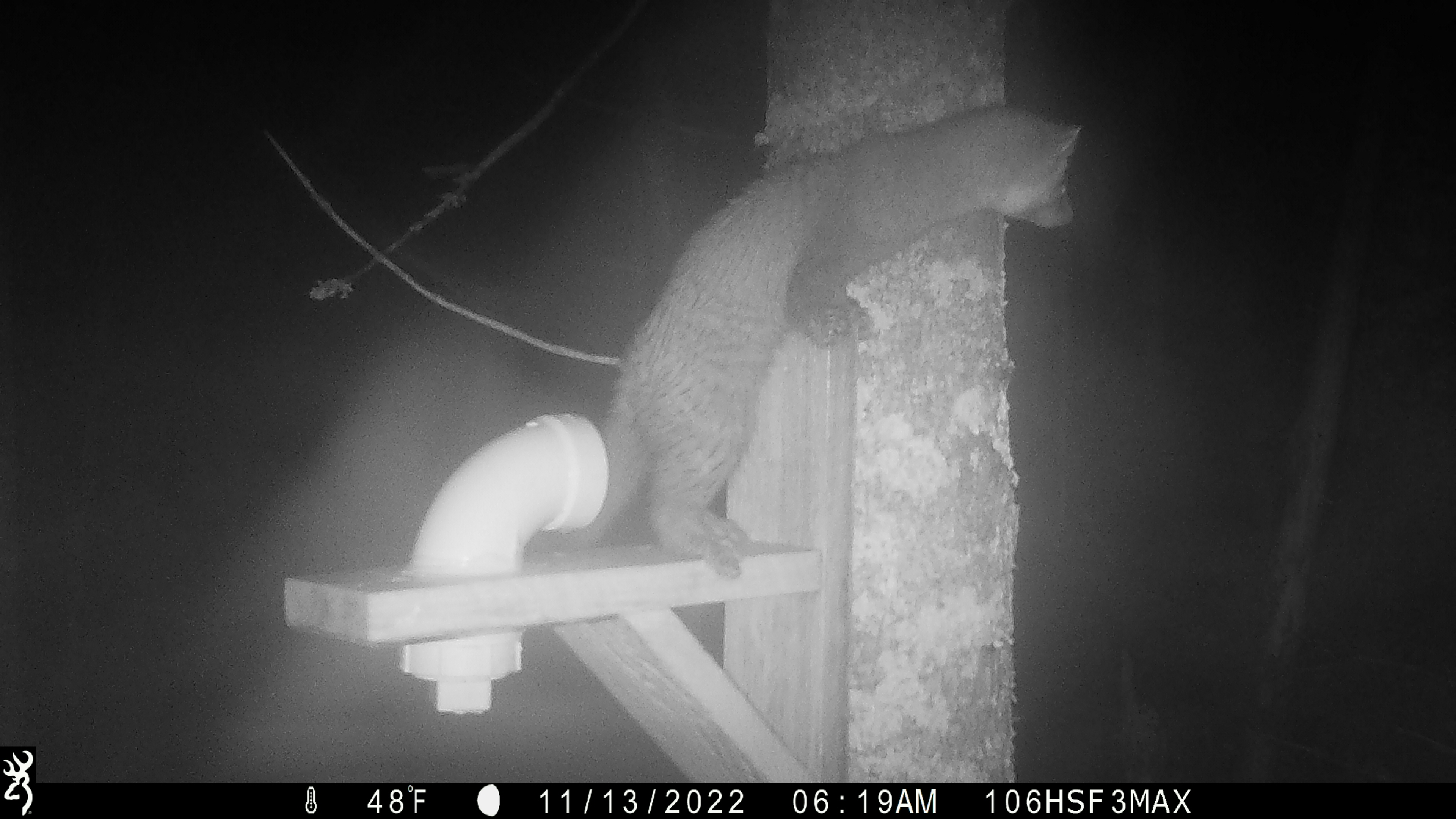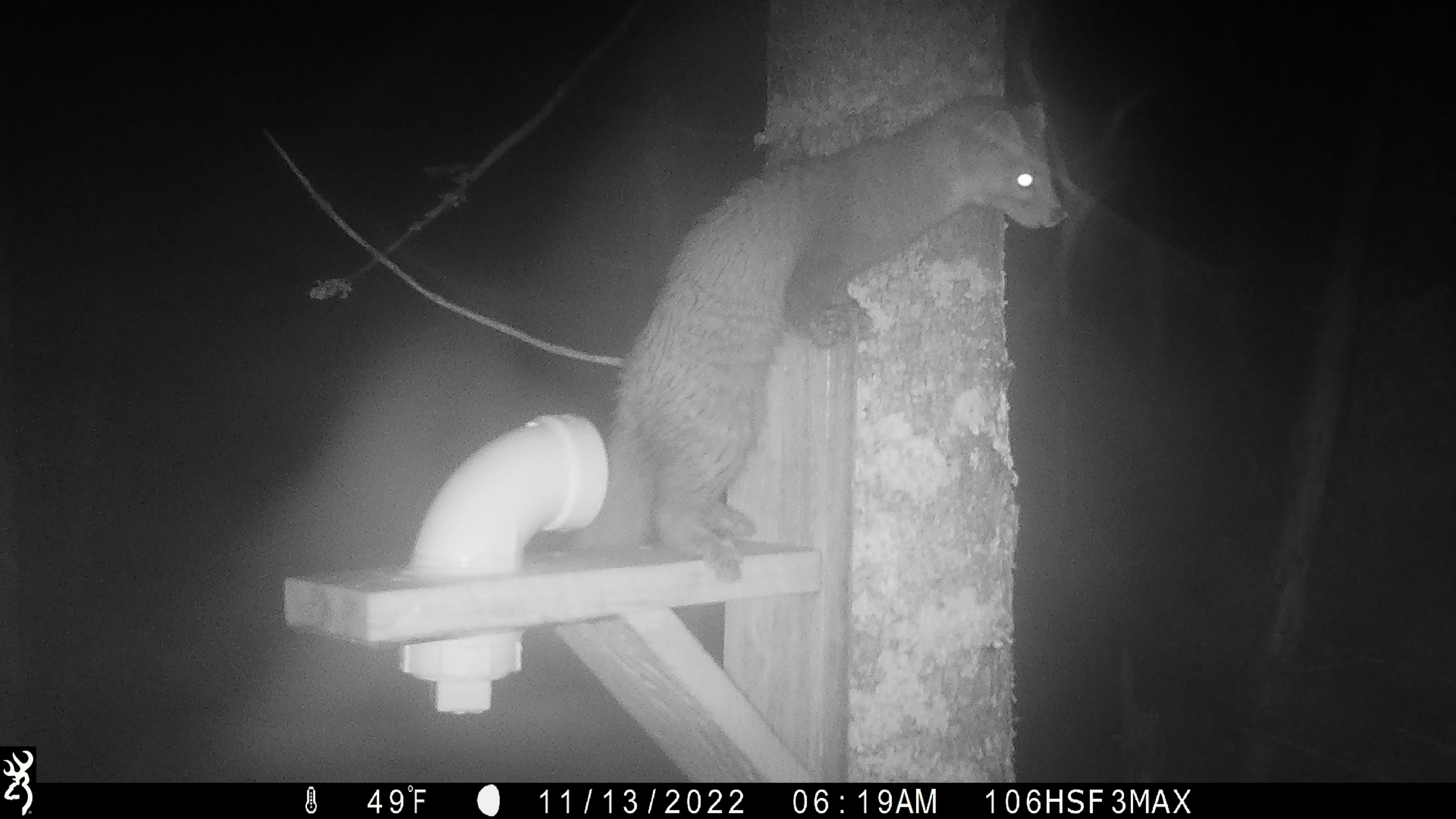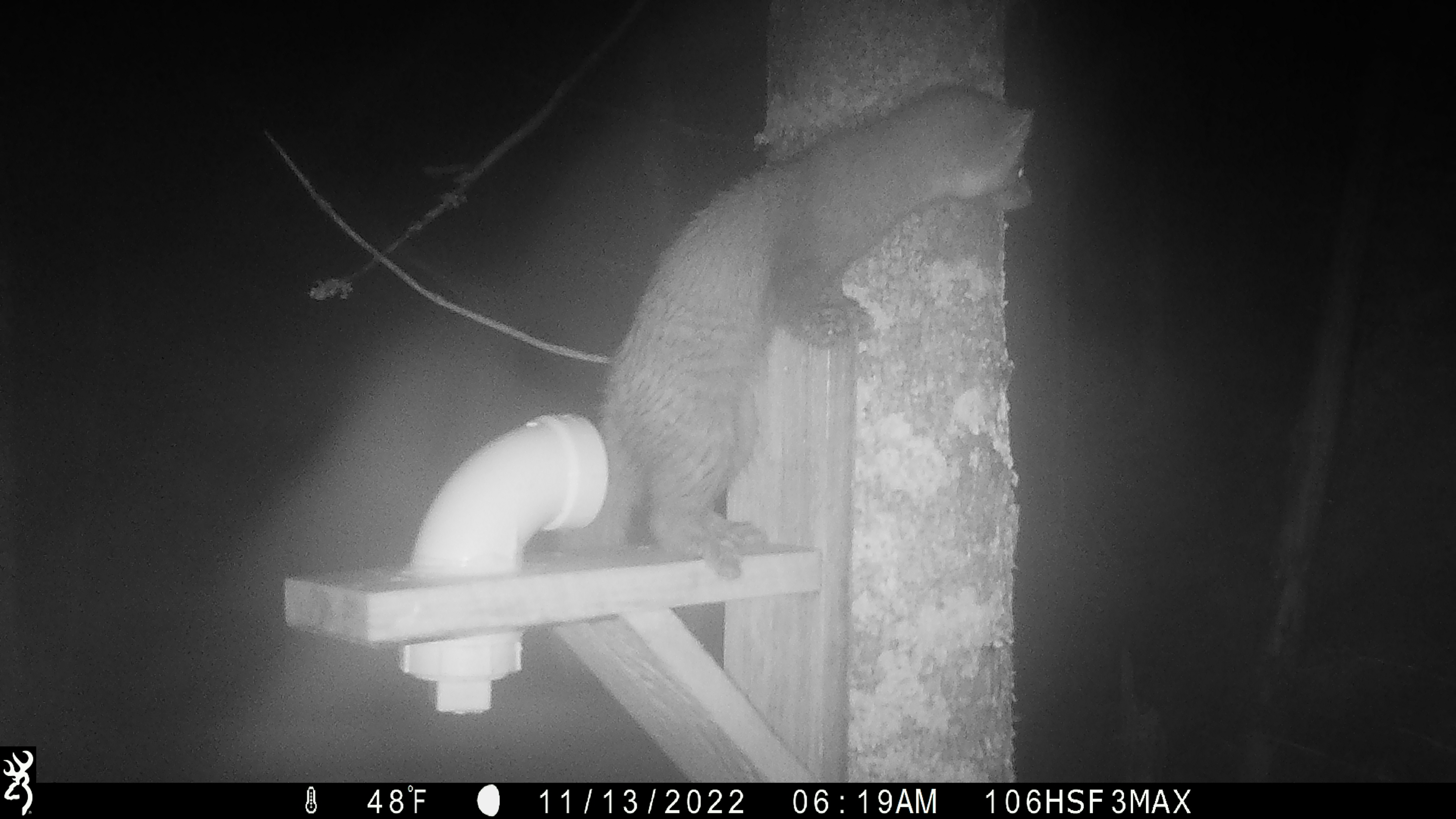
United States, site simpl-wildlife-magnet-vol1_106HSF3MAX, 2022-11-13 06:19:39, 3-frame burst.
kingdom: Animalia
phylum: Chordata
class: Mammalia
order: Carnivora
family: Mustelidae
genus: Martes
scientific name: Martes americana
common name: american marten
American marten (Martes americana).